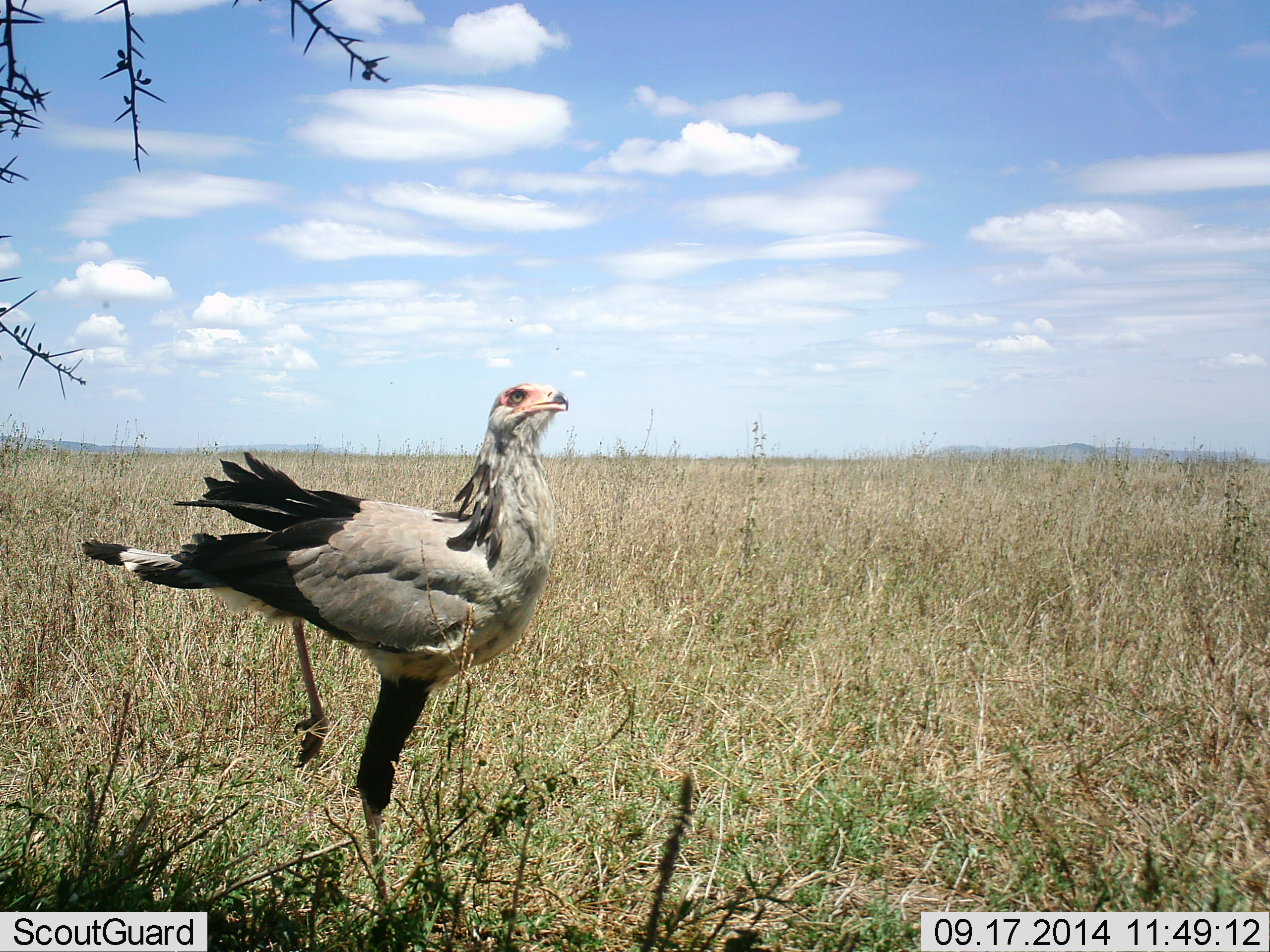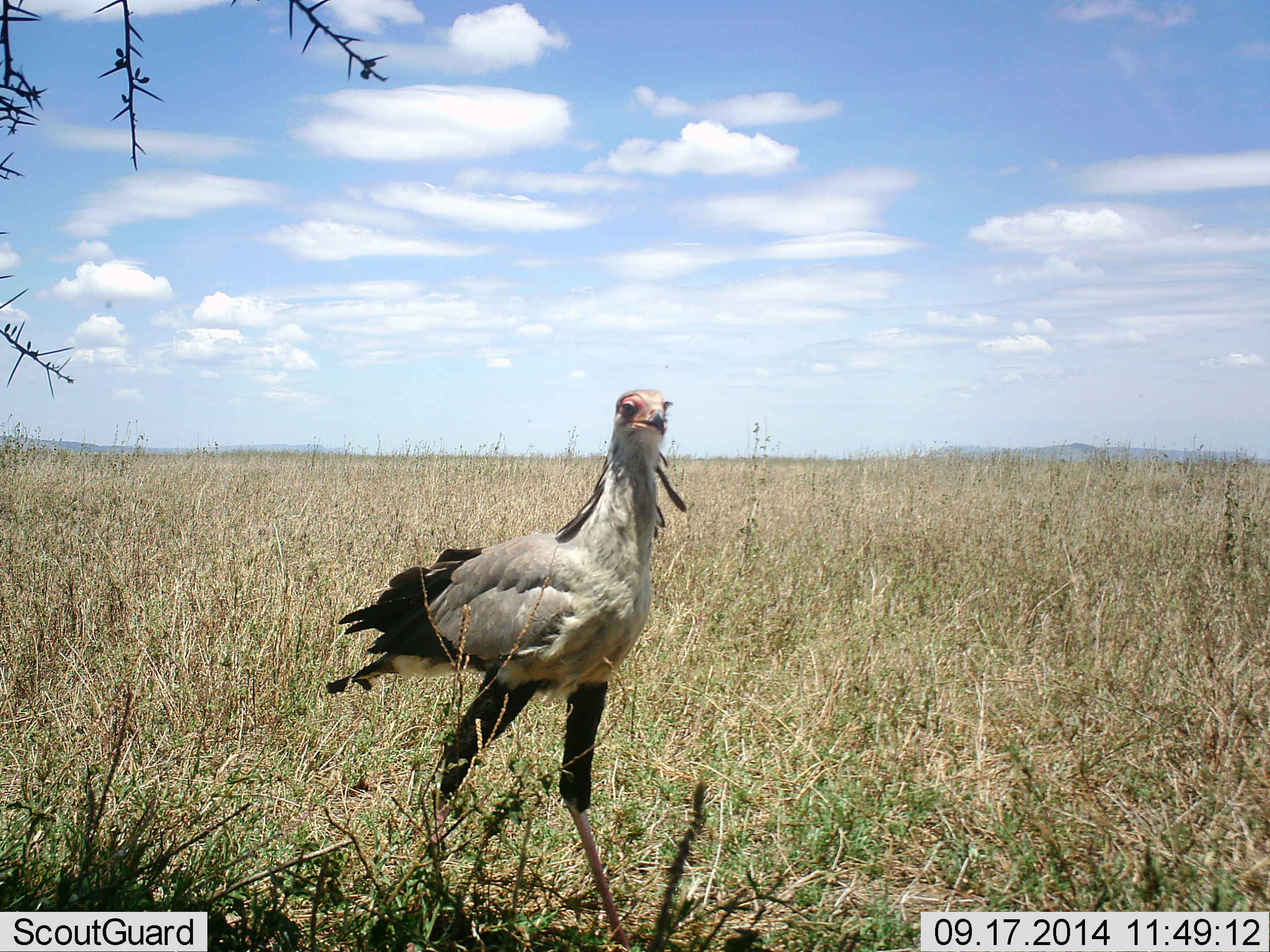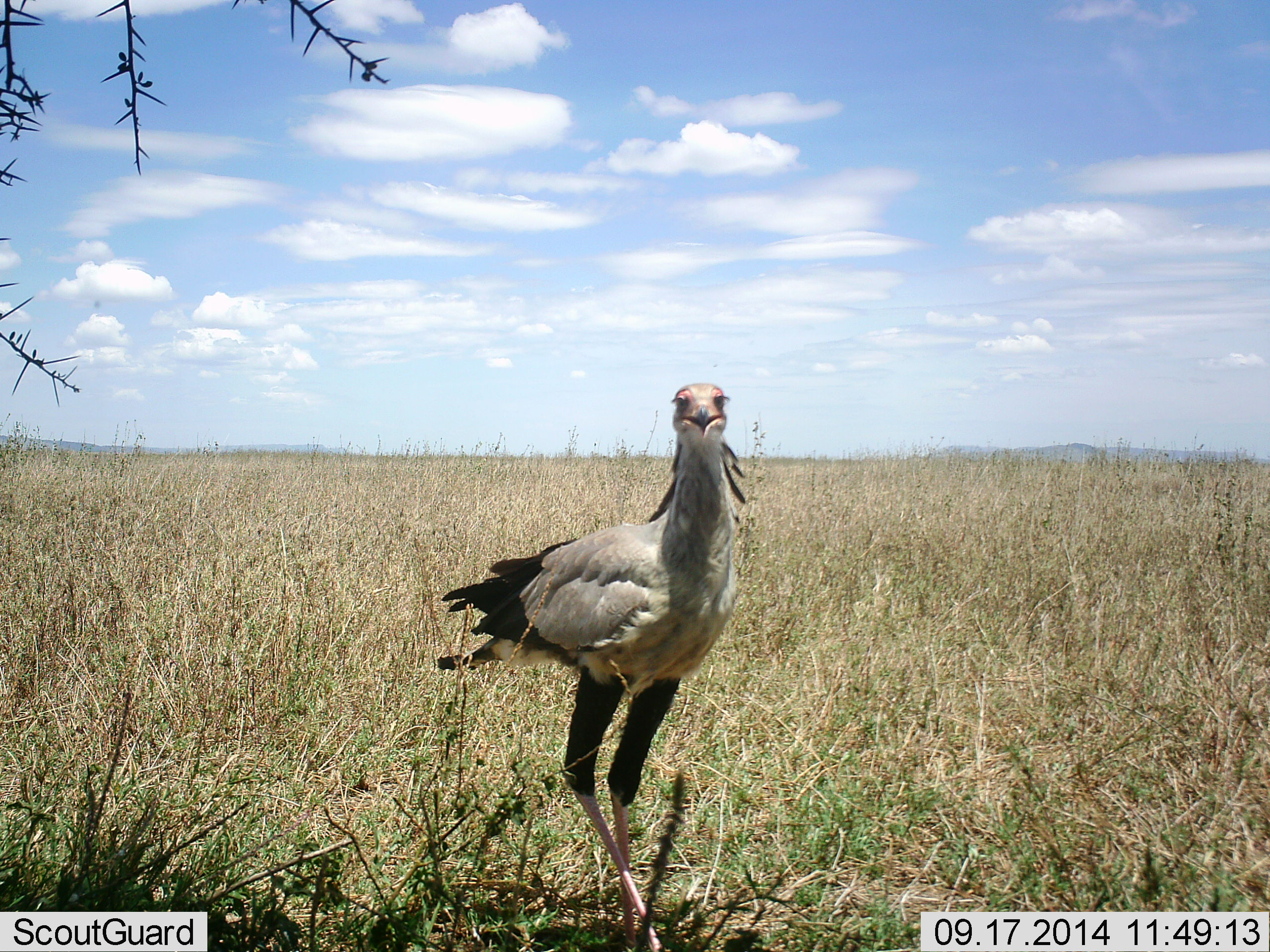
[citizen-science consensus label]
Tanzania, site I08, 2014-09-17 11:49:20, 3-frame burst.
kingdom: Animalia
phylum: Chordata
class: Aves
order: Accipitriformes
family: Sagittariidae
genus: Sagittarius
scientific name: Sagittarius serpentarius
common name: secretary bird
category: secretarybird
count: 1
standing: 30%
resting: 0%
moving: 70%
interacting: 0%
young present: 0%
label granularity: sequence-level